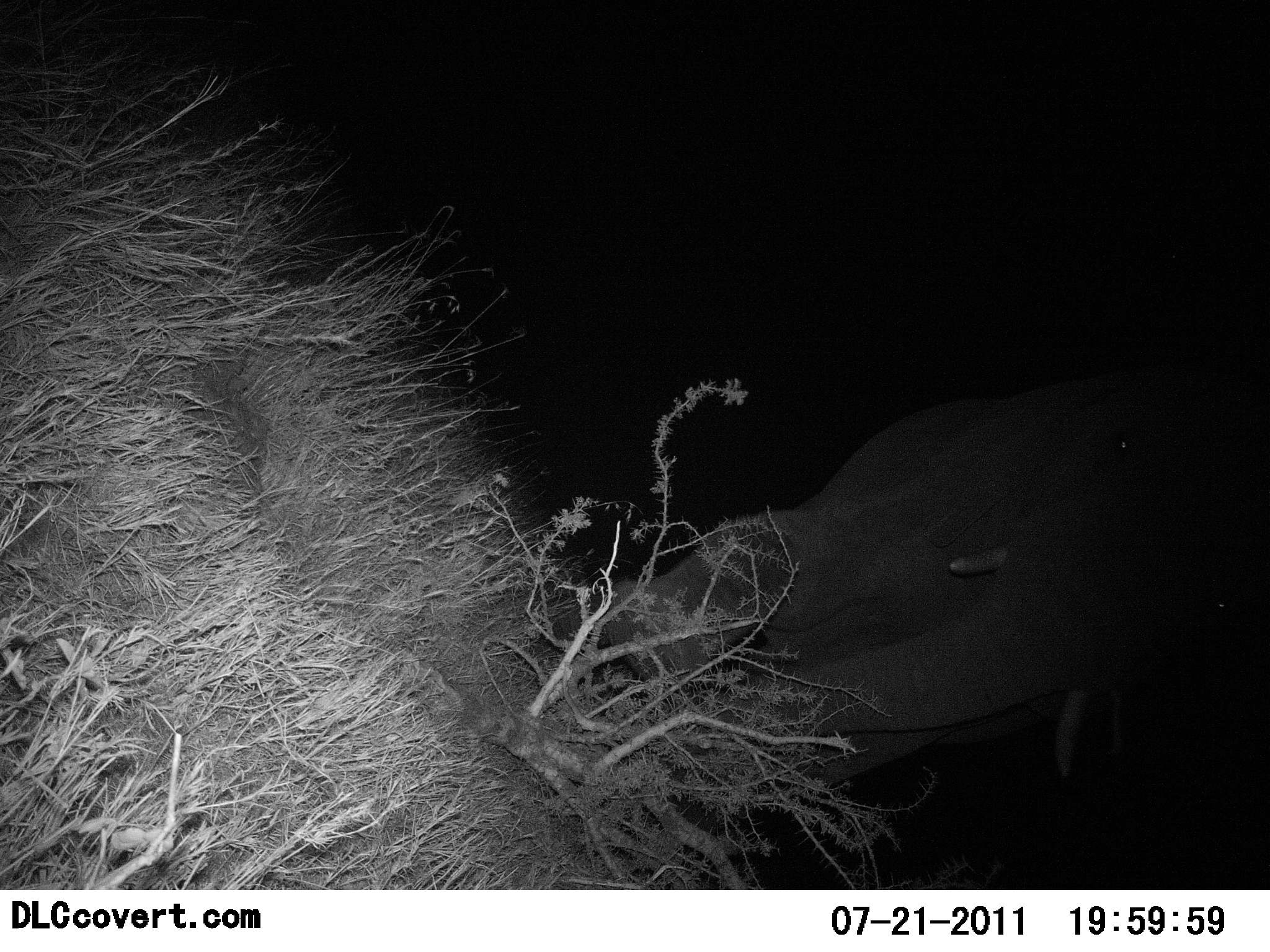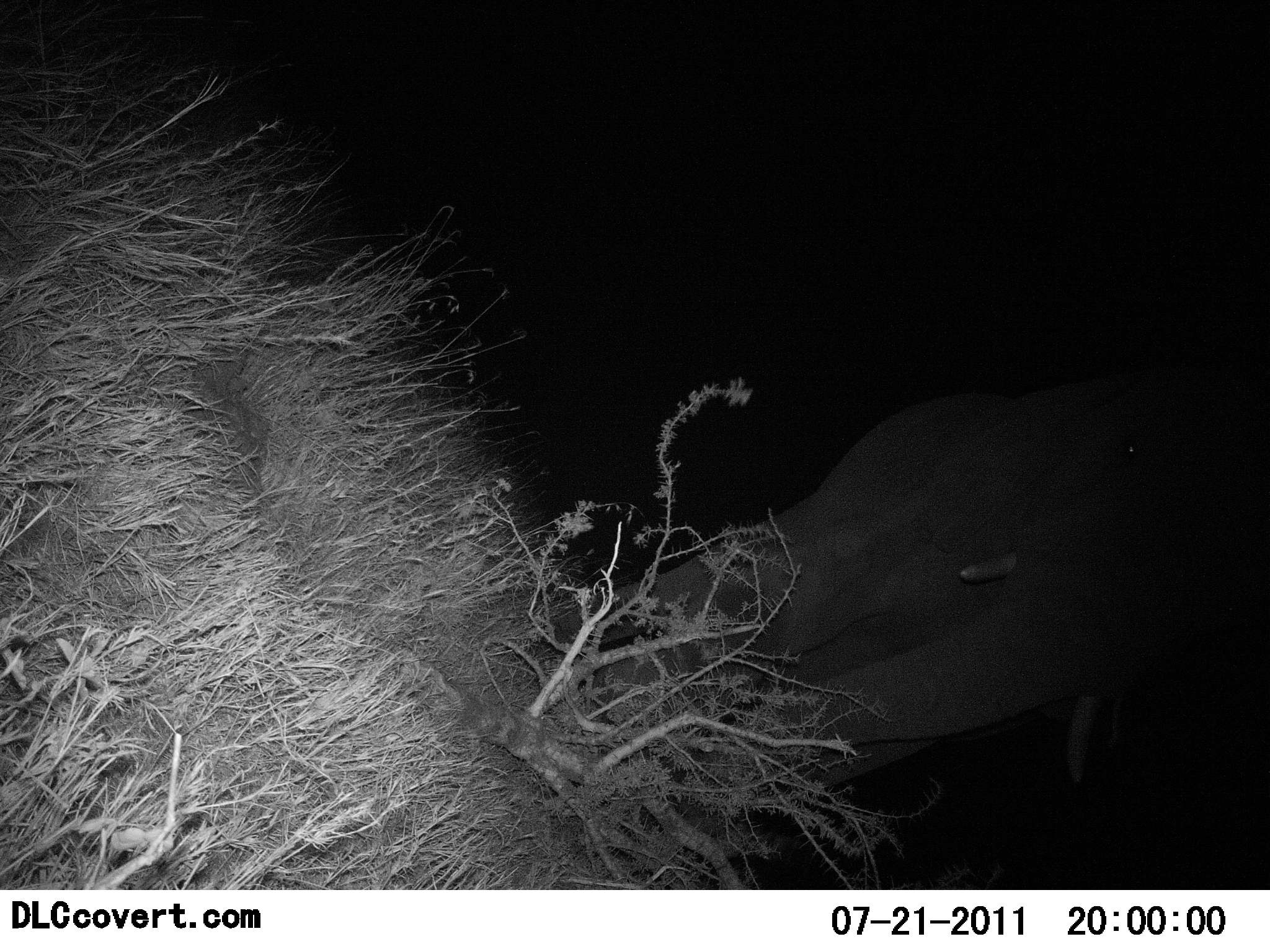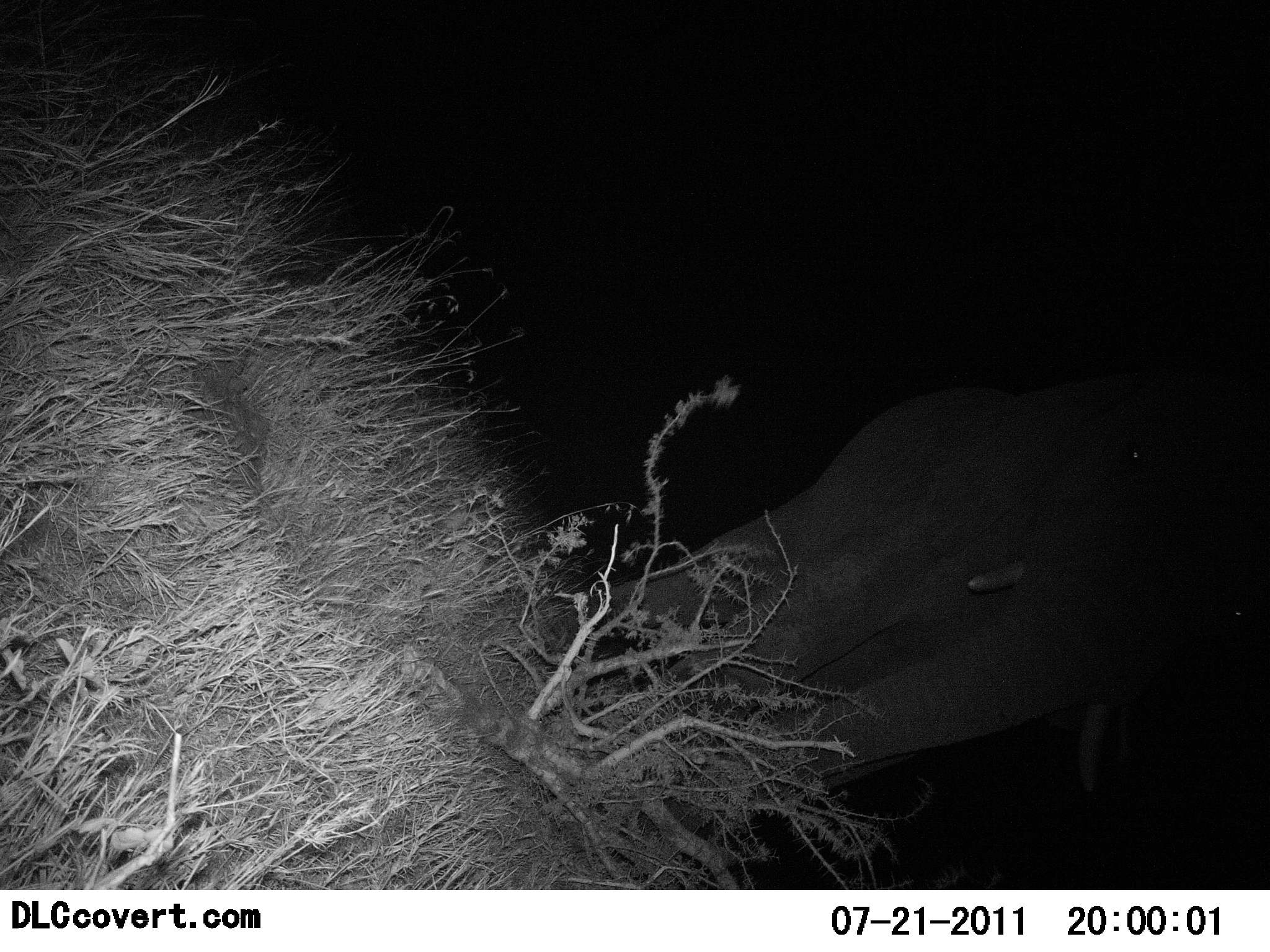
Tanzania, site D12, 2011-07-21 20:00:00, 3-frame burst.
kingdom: Animalia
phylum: Chordata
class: Mammalia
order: Proboscidea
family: Elephantidae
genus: Loxodonta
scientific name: Loxodonta africana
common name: african bush elephant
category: elephant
Elephant (african bush elephant) (Loxodonta africana), count 1. Behavior (volunteer vote fractions): standing 55%, resting 0%, moving 36%, interacting 0%. Young present (vote fraction): 0%. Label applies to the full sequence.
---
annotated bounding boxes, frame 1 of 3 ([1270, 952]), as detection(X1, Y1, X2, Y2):
animal: detection(543, 363, 1270, 824)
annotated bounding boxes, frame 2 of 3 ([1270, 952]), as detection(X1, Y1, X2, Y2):
animal: detection(542, 373, 1270, 832)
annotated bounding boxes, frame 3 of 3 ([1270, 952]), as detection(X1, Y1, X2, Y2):
animal: detection(535, 376, 1269, 808)